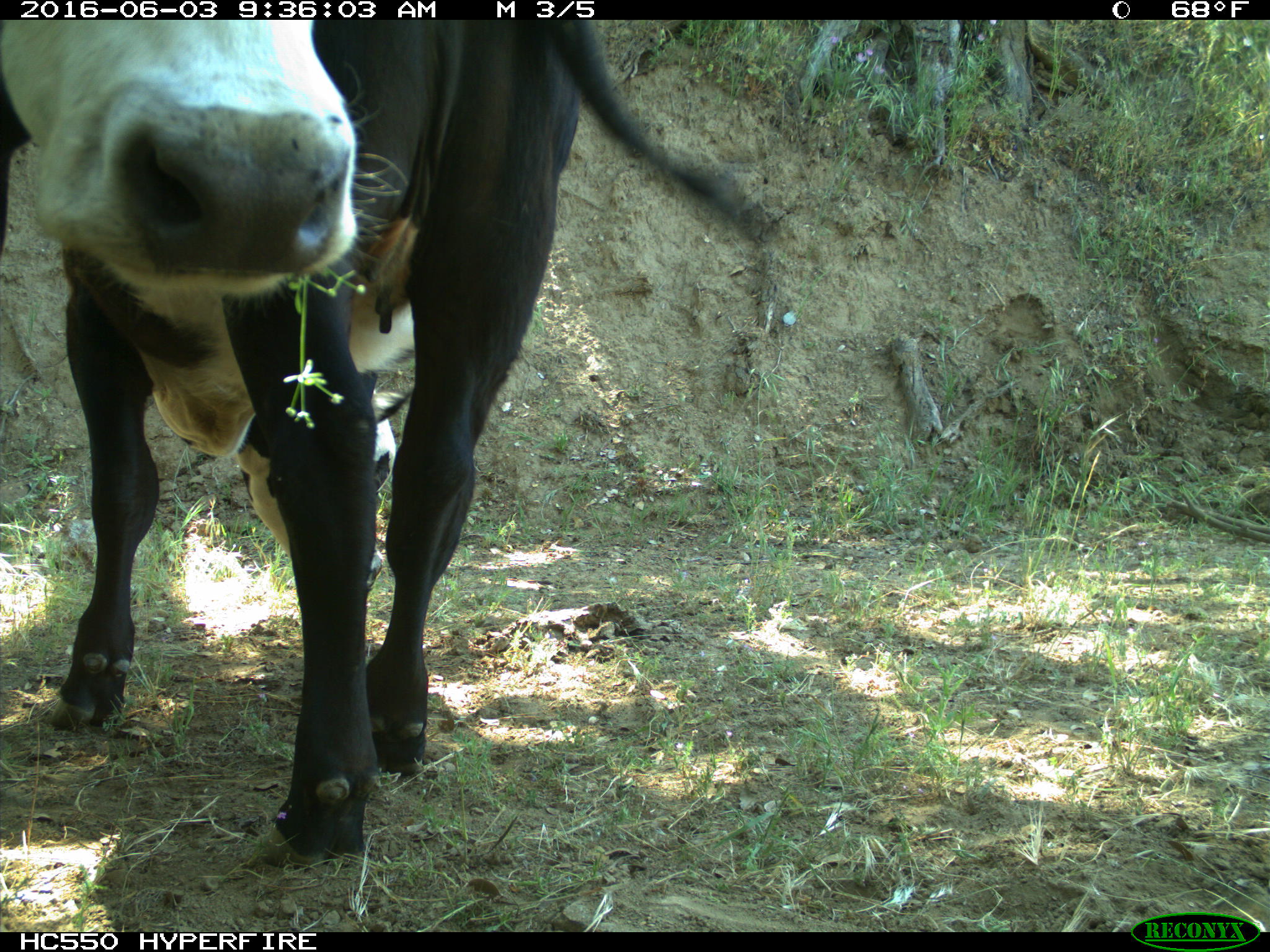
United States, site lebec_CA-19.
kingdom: Animalia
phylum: Chordata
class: Mammalia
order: Artiodactyla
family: Bovidae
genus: Bos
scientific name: Bos taurus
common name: domestic cow